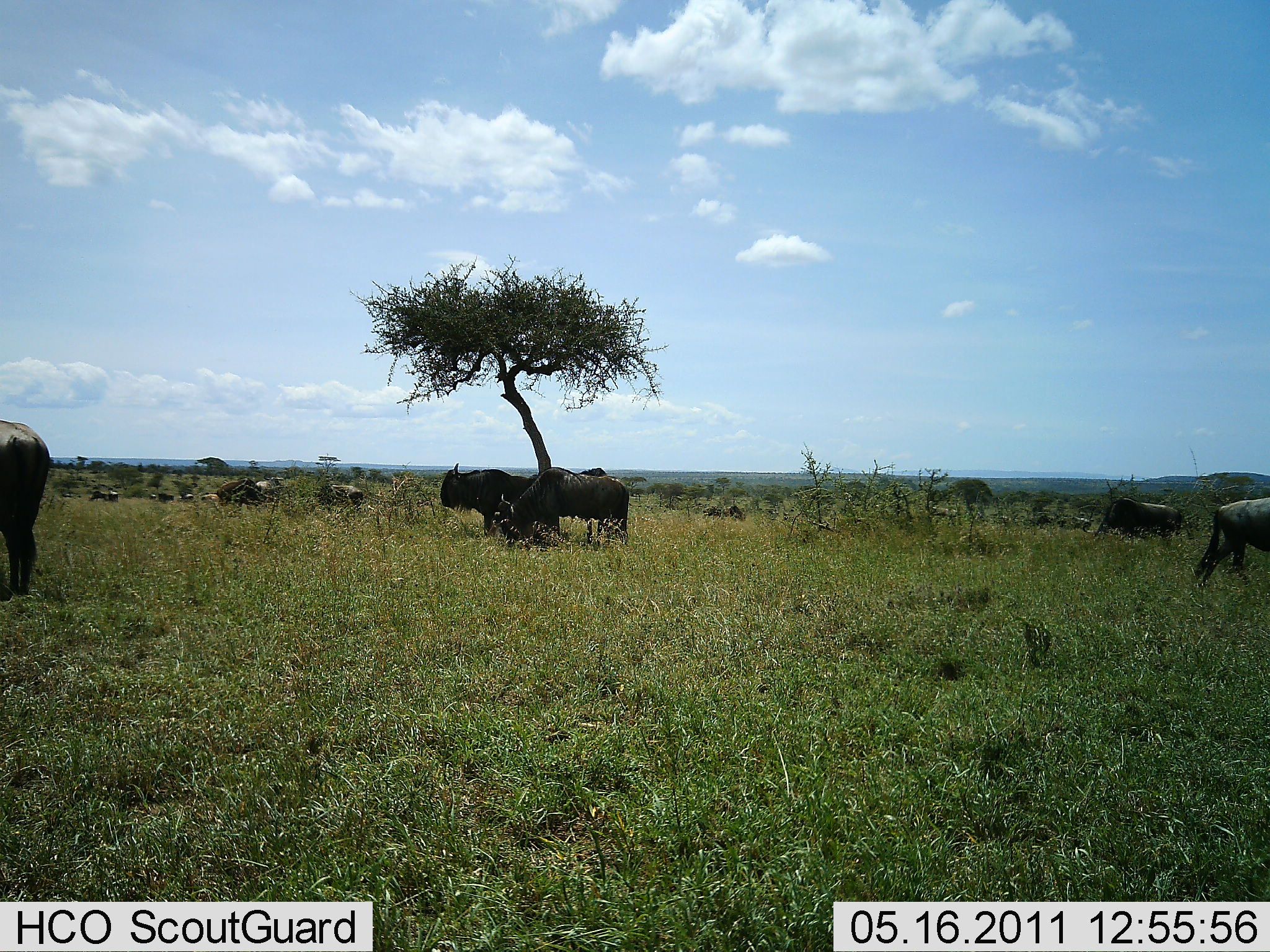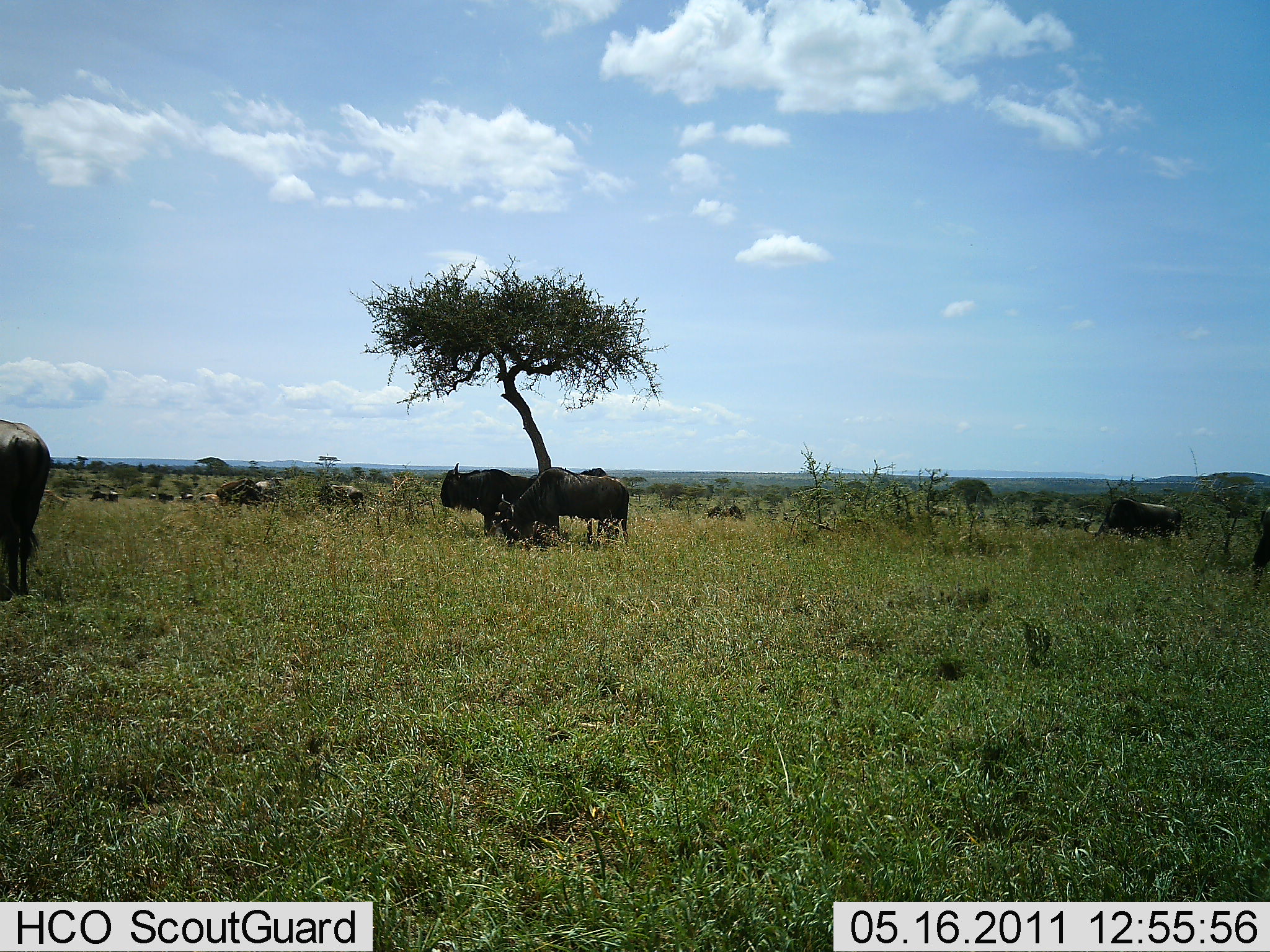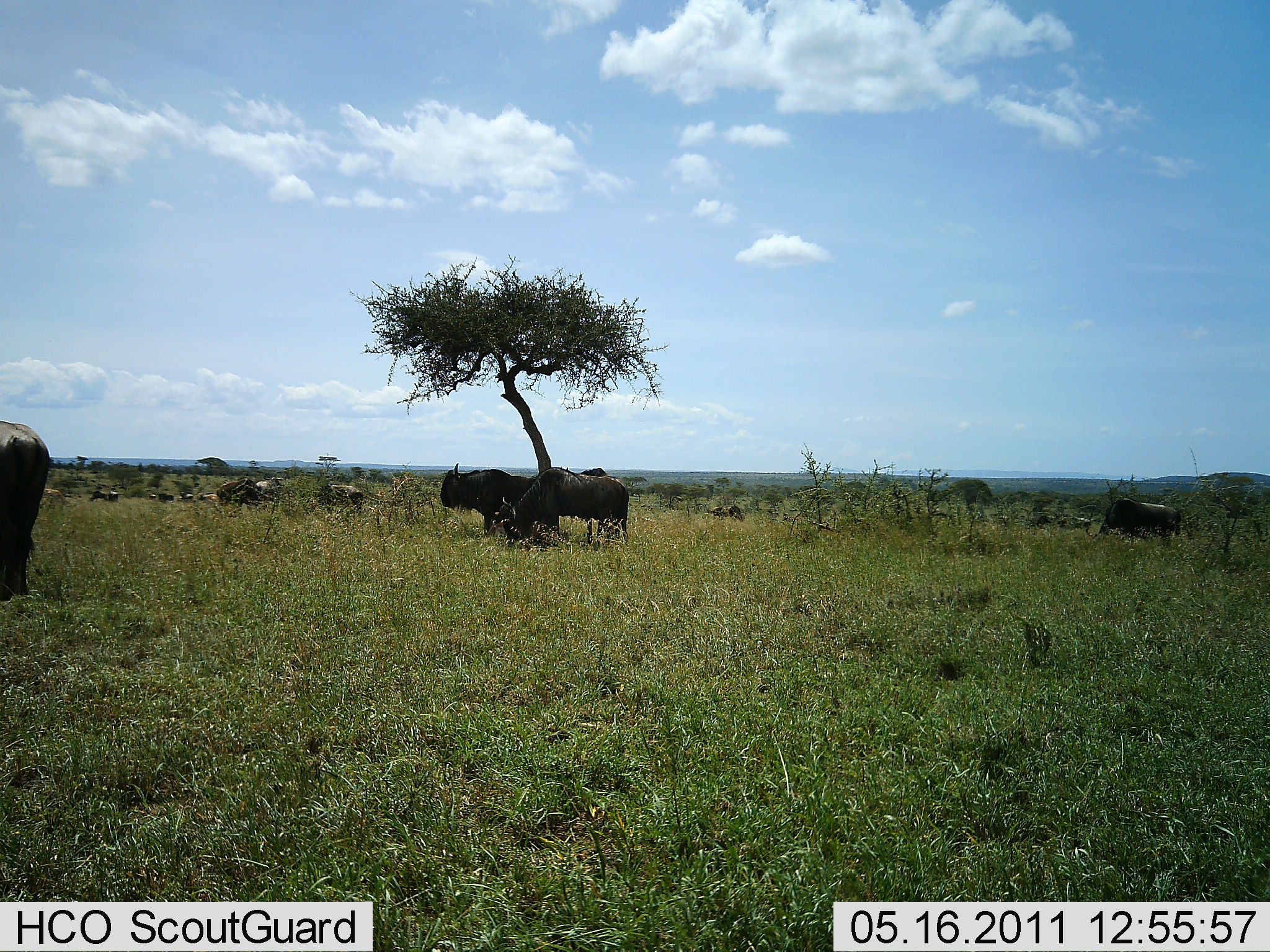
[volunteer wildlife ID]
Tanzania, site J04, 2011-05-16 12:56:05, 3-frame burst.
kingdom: Animalia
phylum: Chordata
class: Mammalia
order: Artiodactyla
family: Bovidae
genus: Connochaetes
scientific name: Connochaetes taurinus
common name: blue wildebeest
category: wildebeest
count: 11-50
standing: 86%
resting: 7%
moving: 64%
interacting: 0%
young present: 0%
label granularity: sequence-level